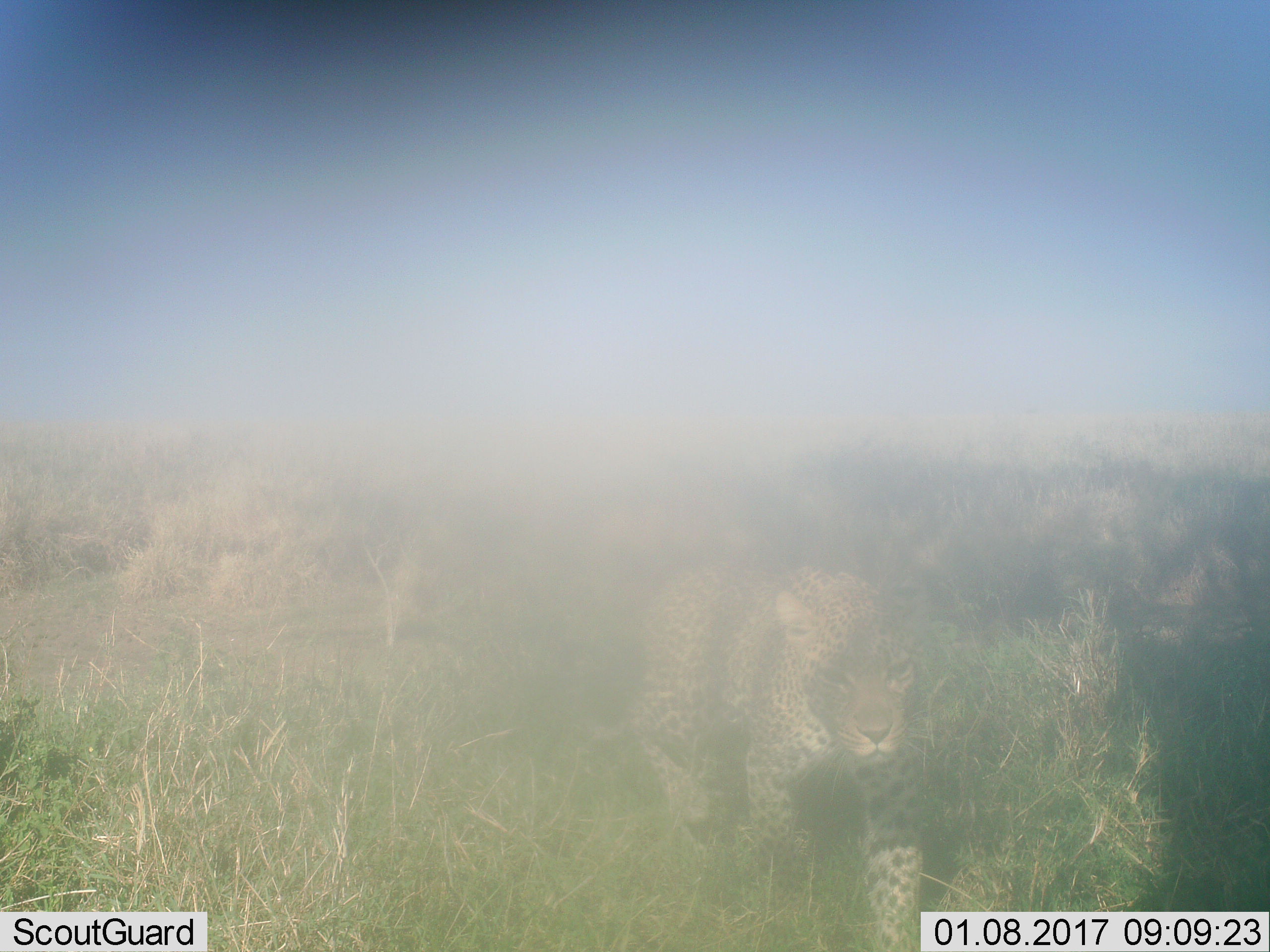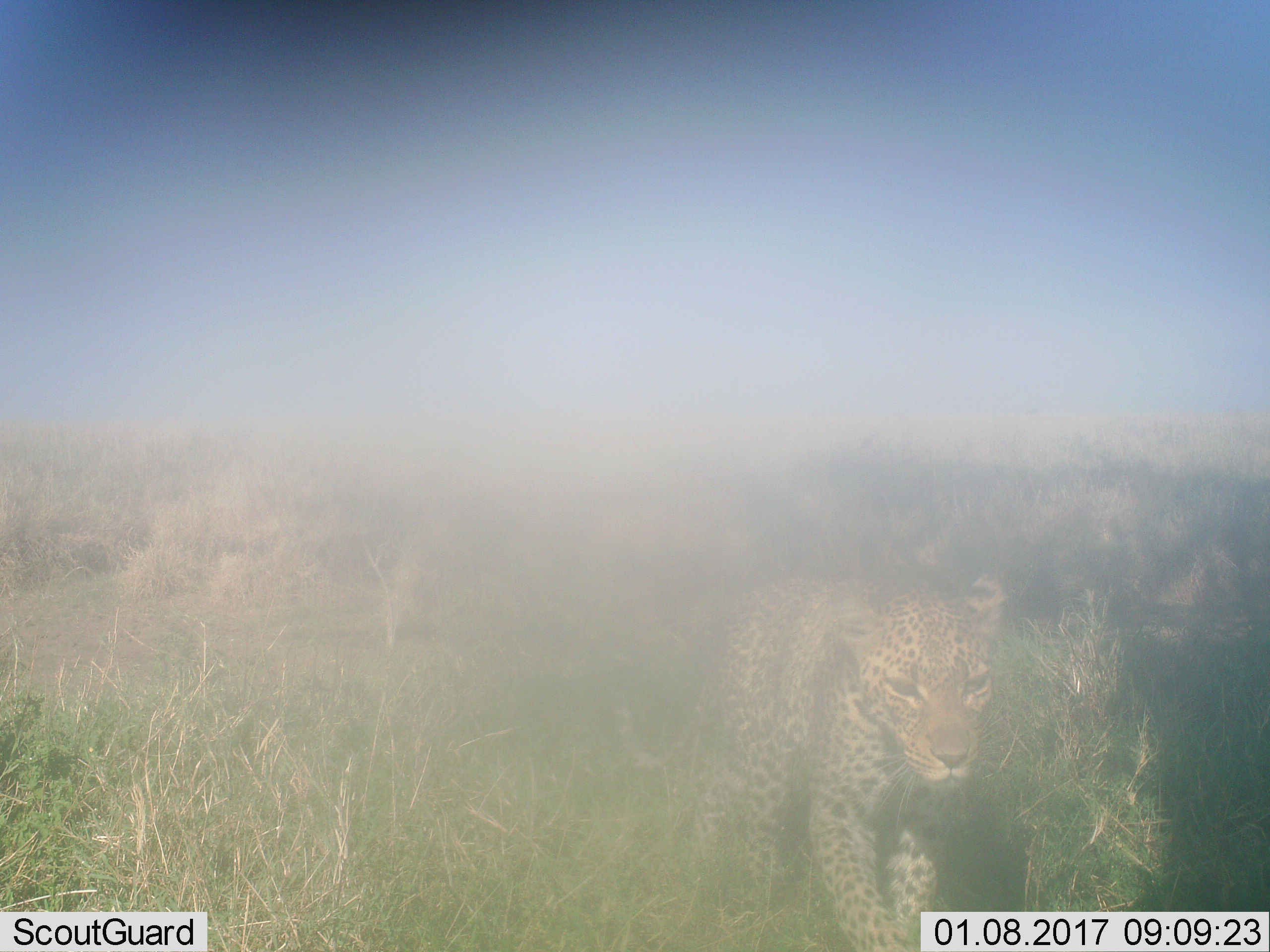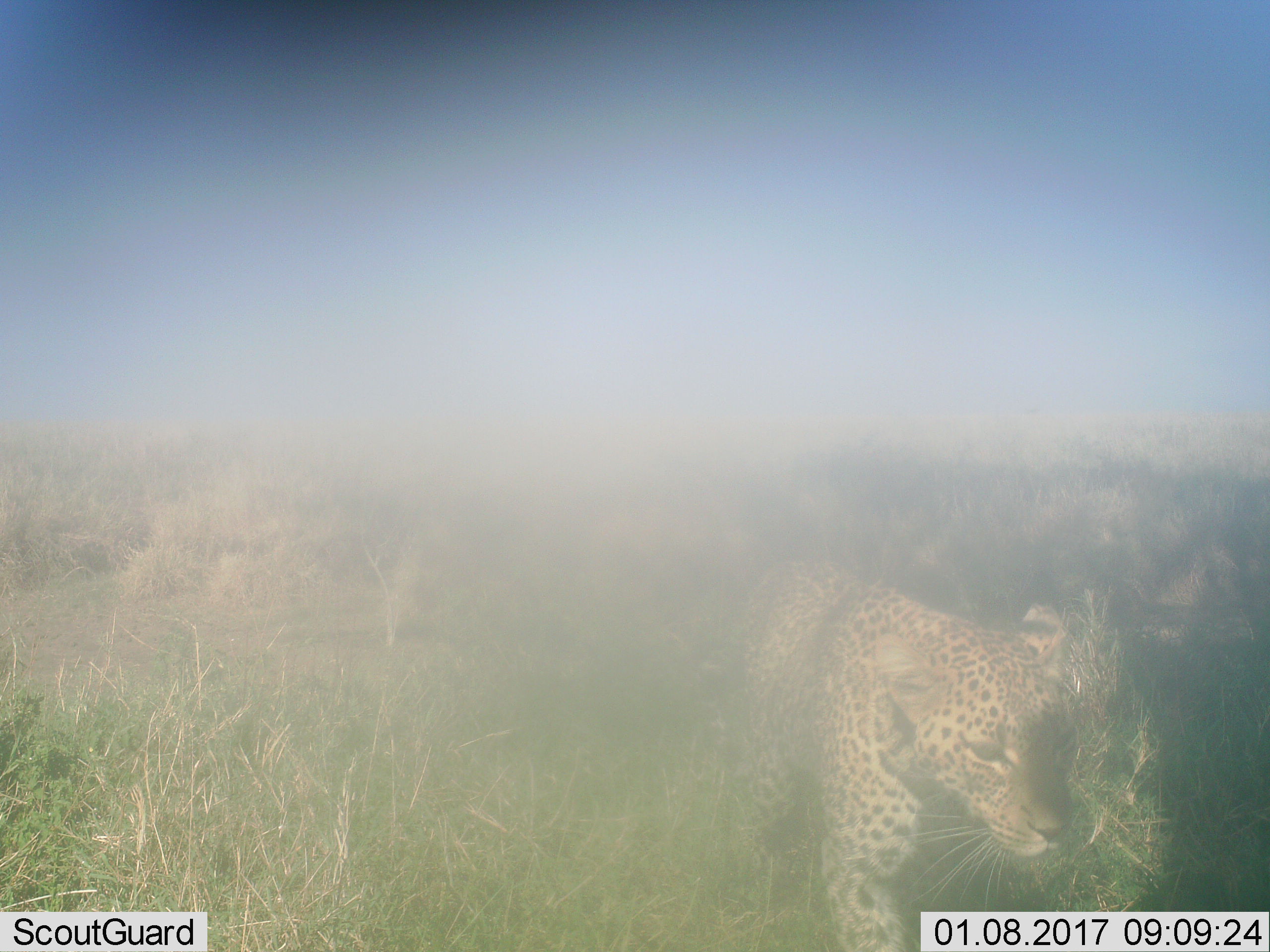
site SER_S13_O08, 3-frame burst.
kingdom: Animalia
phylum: Chordata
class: Mammalia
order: Carnivora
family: Felidae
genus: Panthera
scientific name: Panthera pardus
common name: leopard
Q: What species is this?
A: Leopard (Panthera pardus).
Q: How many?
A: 1.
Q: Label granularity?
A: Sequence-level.